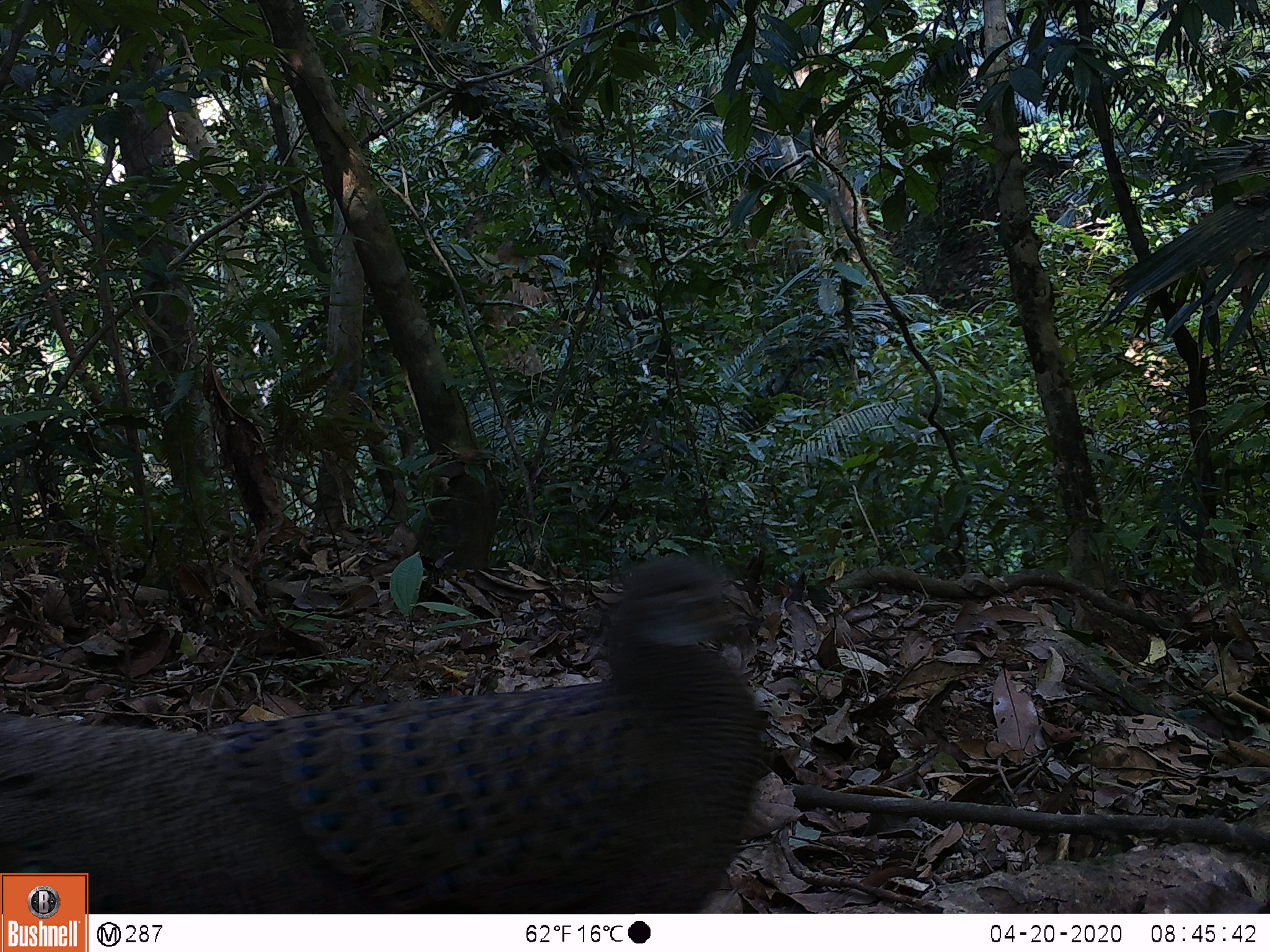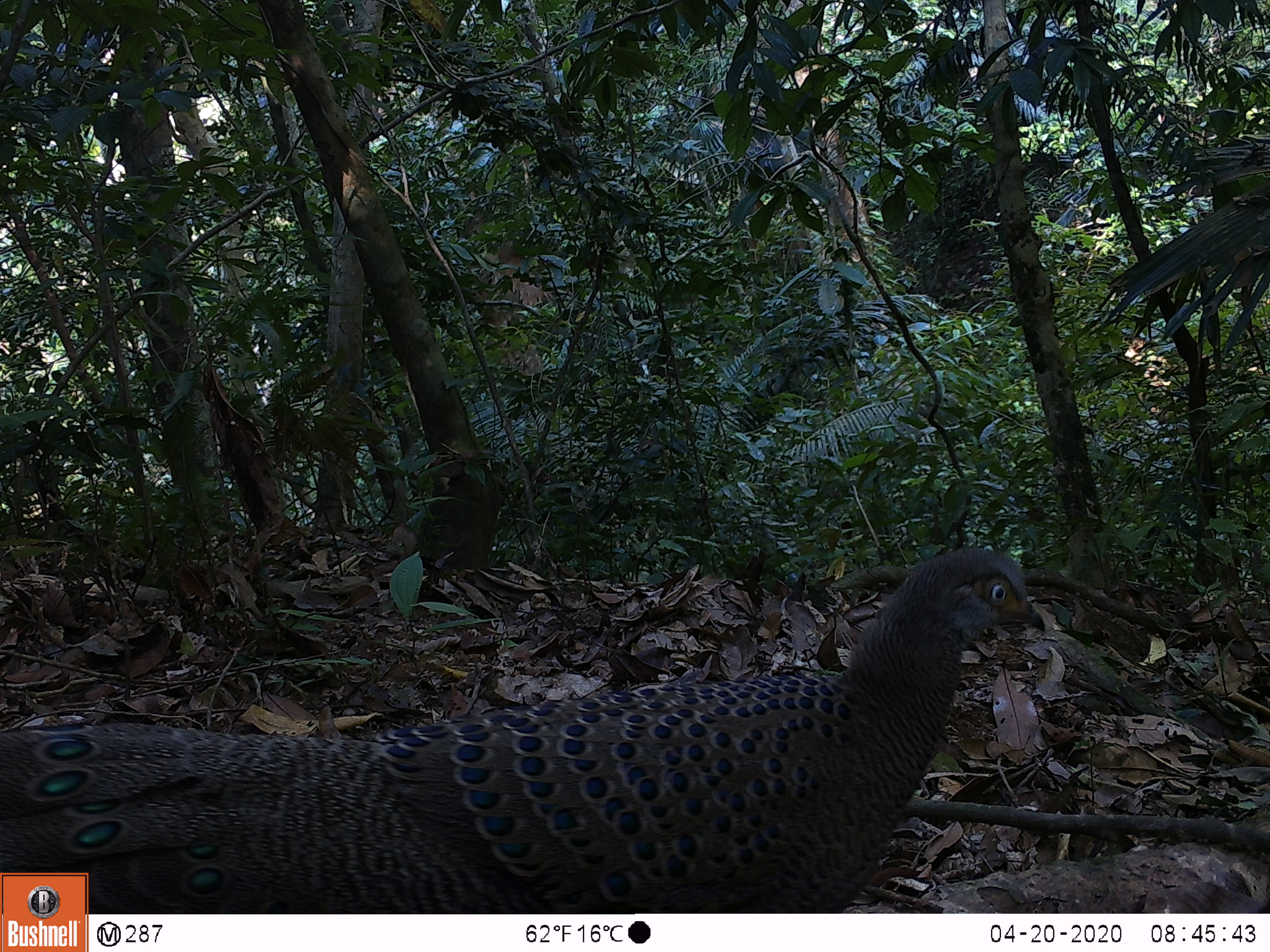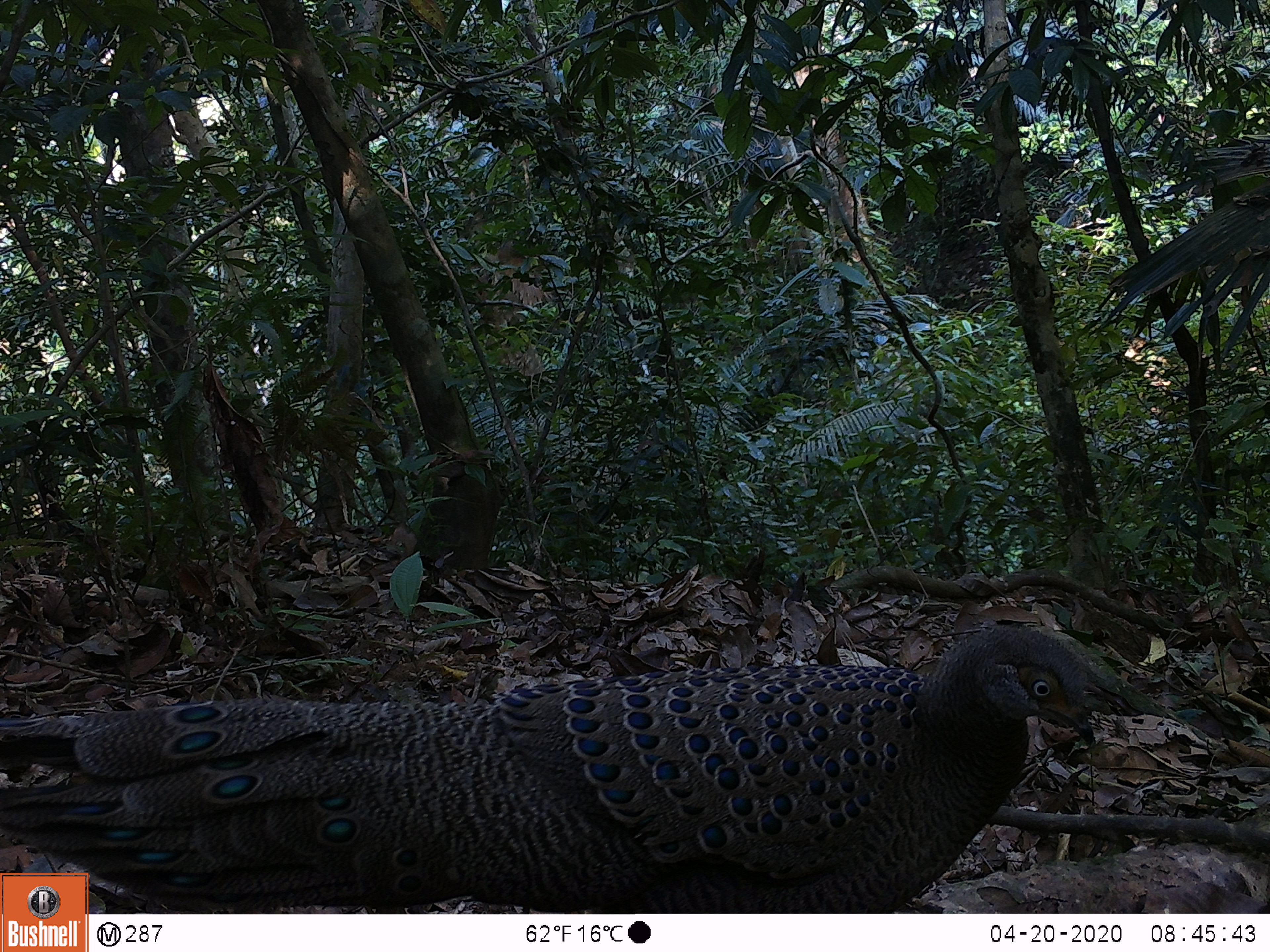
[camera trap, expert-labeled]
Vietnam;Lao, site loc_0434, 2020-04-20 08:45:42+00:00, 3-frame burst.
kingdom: Animalia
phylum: Chordata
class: Aves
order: Galliformes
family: Phasianidae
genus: Polyplectron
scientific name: Polyplectron bicalcaratum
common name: gray peacock-pheasant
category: grey peacock pheasant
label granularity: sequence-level